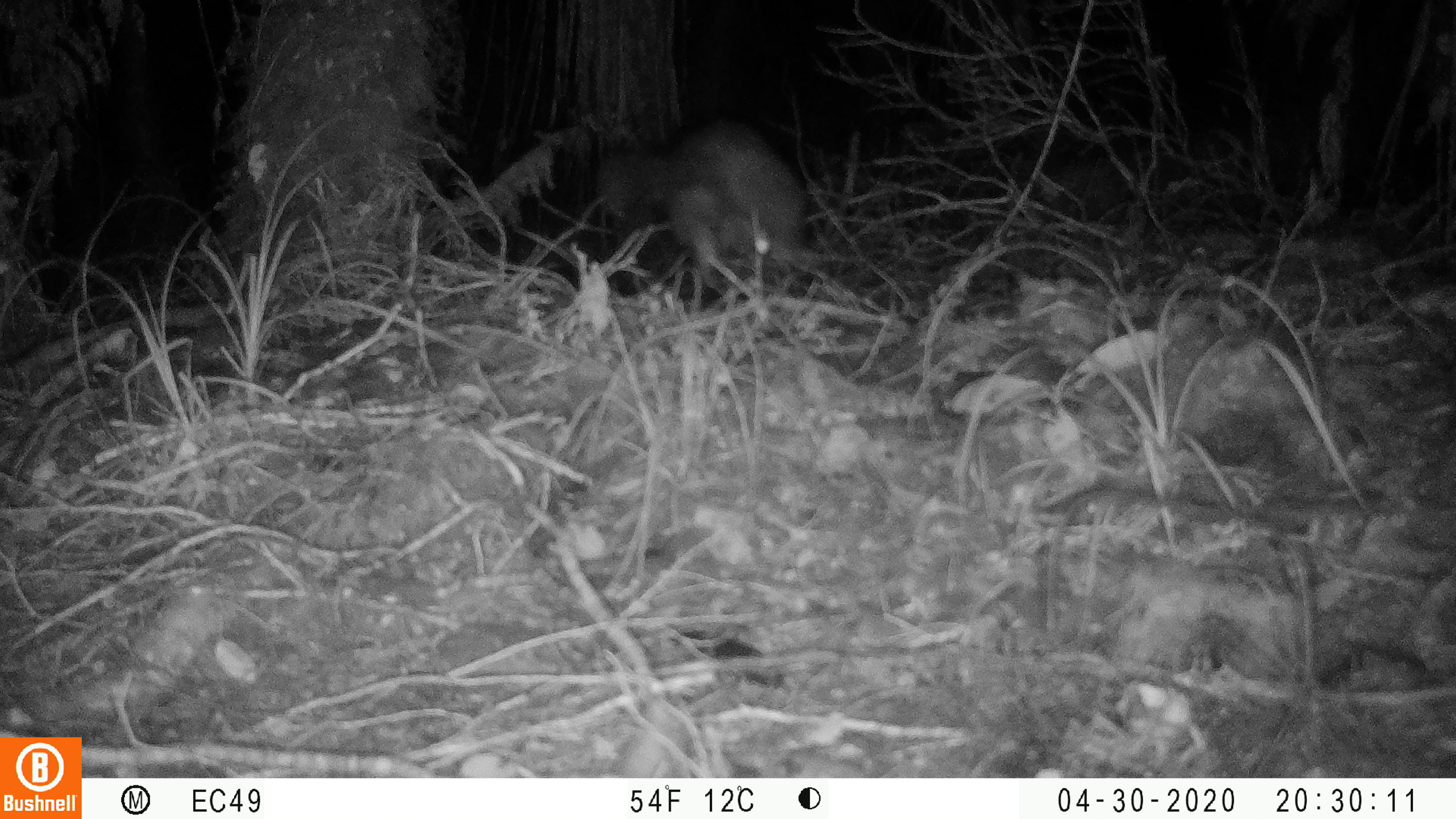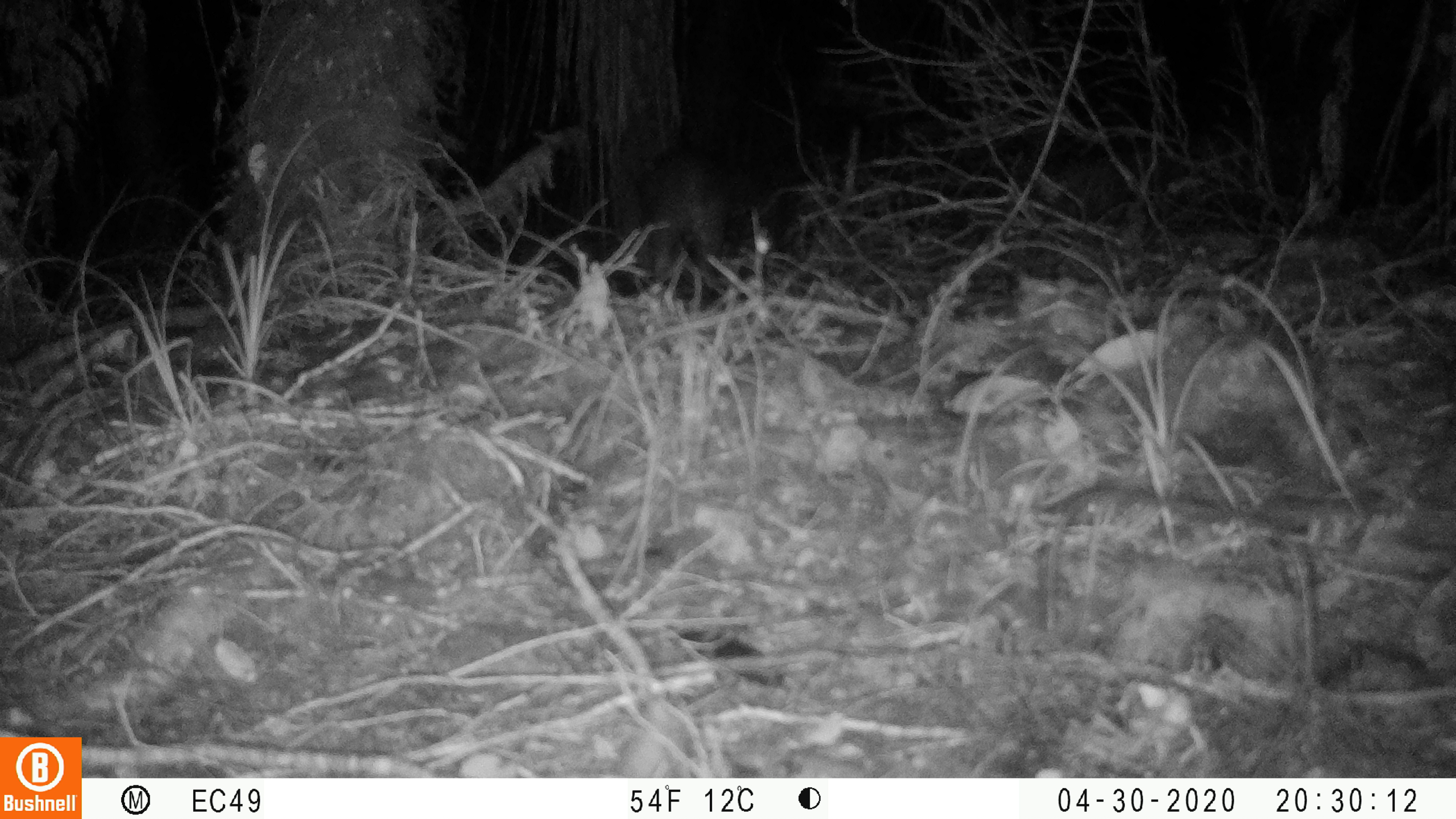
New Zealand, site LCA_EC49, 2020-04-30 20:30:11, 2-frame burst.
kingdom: Animalia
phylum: Chordata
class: Mammalia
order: Diprotodontia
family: Phalangeridae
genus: Trichosurus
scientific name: Trichosurus vulpecula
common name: common brushtail possum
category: possum